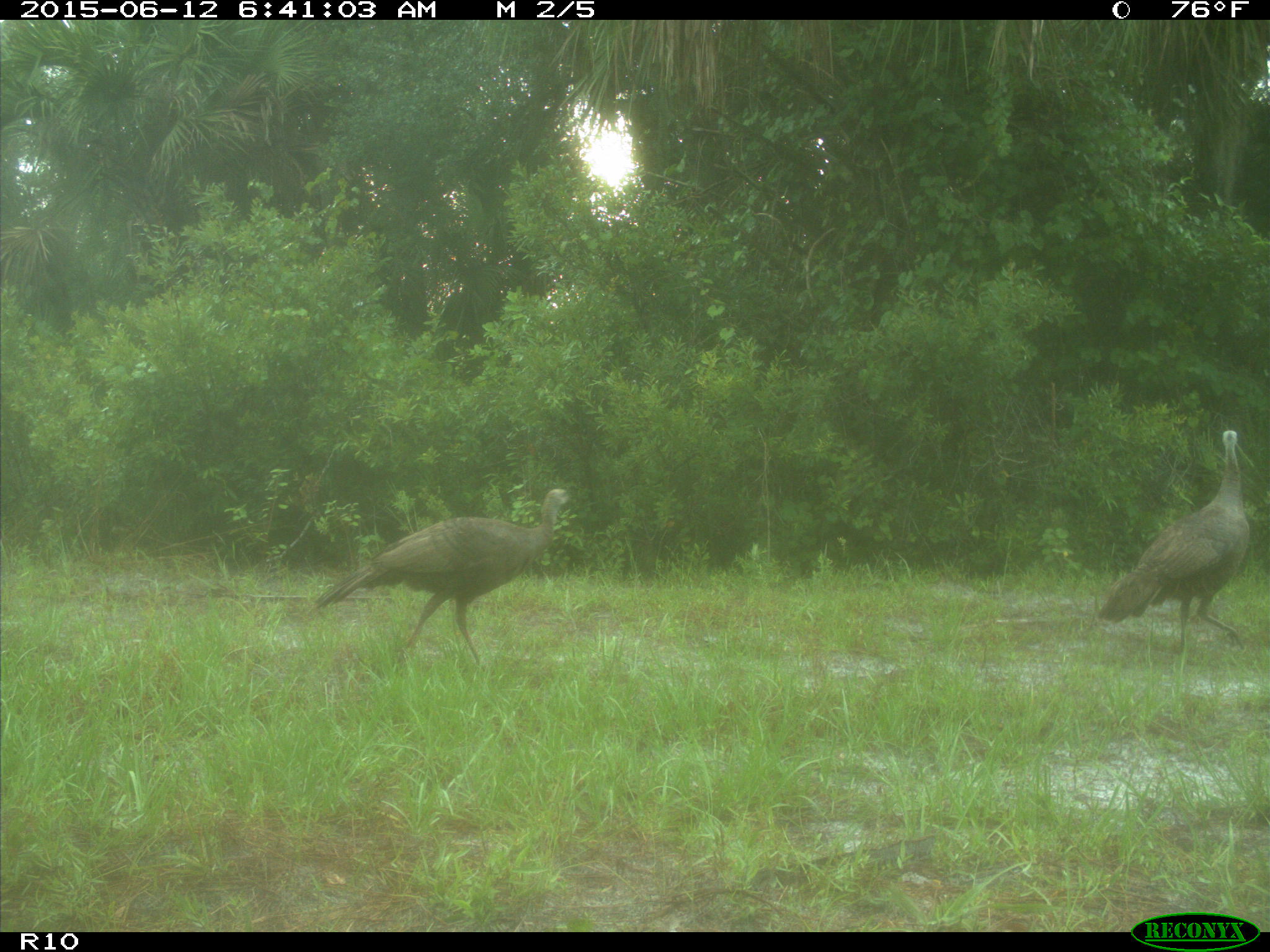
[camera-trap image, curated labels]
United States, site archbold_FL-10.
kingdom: Animalia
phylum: Chordata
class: Aves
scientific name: Aves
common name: birds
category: unidentified bird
Unidentified bird (birds) (Aves).